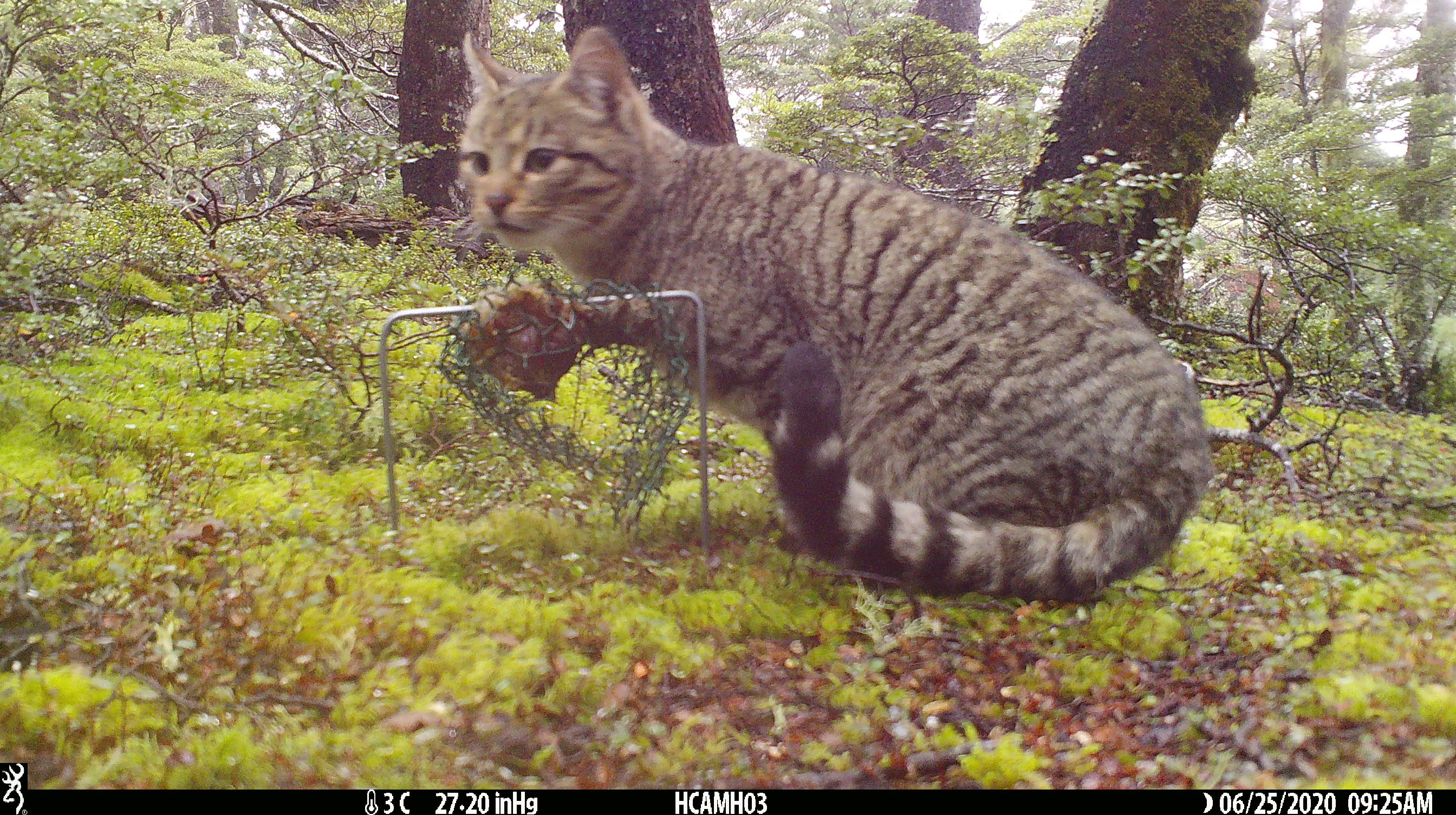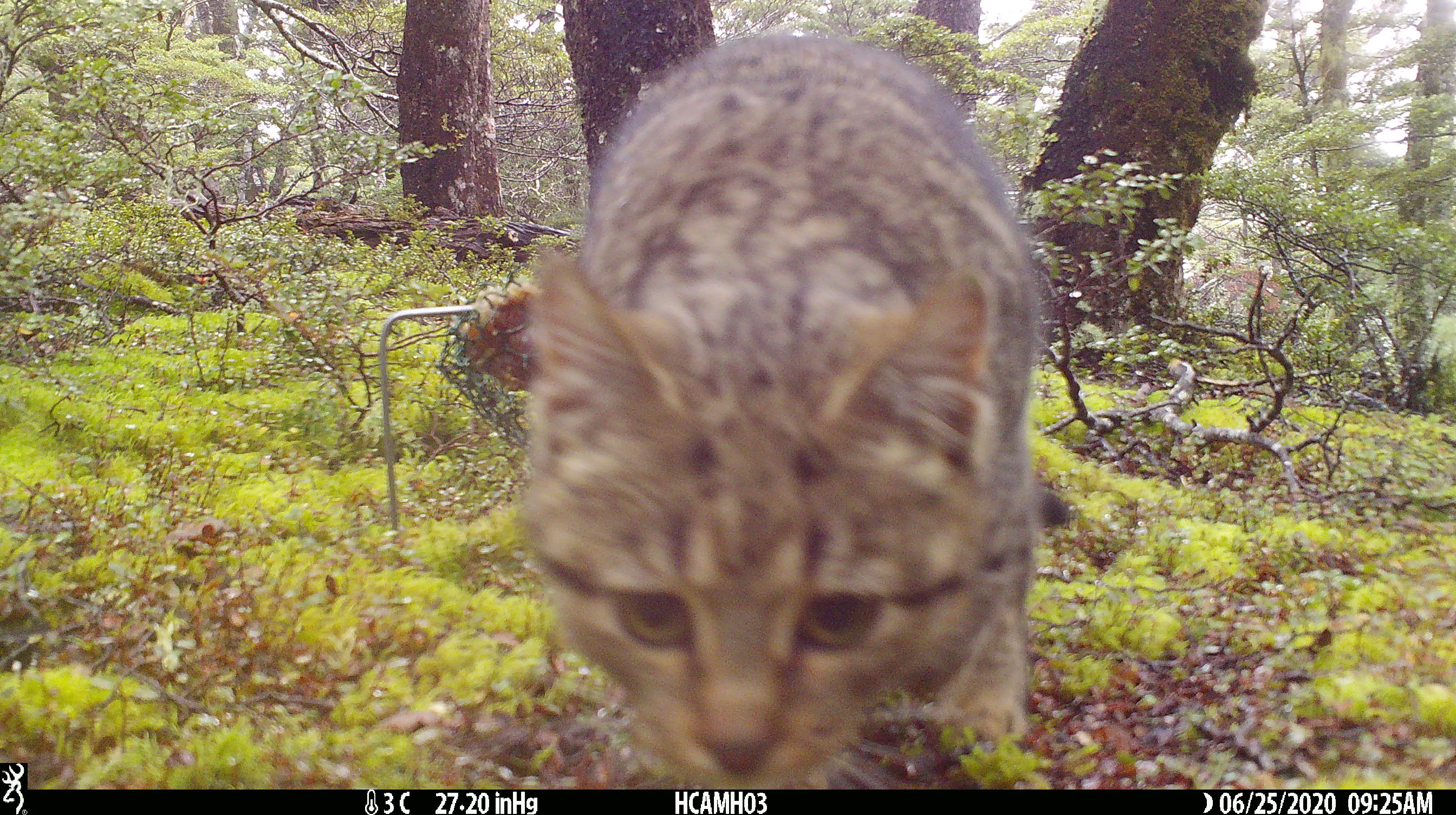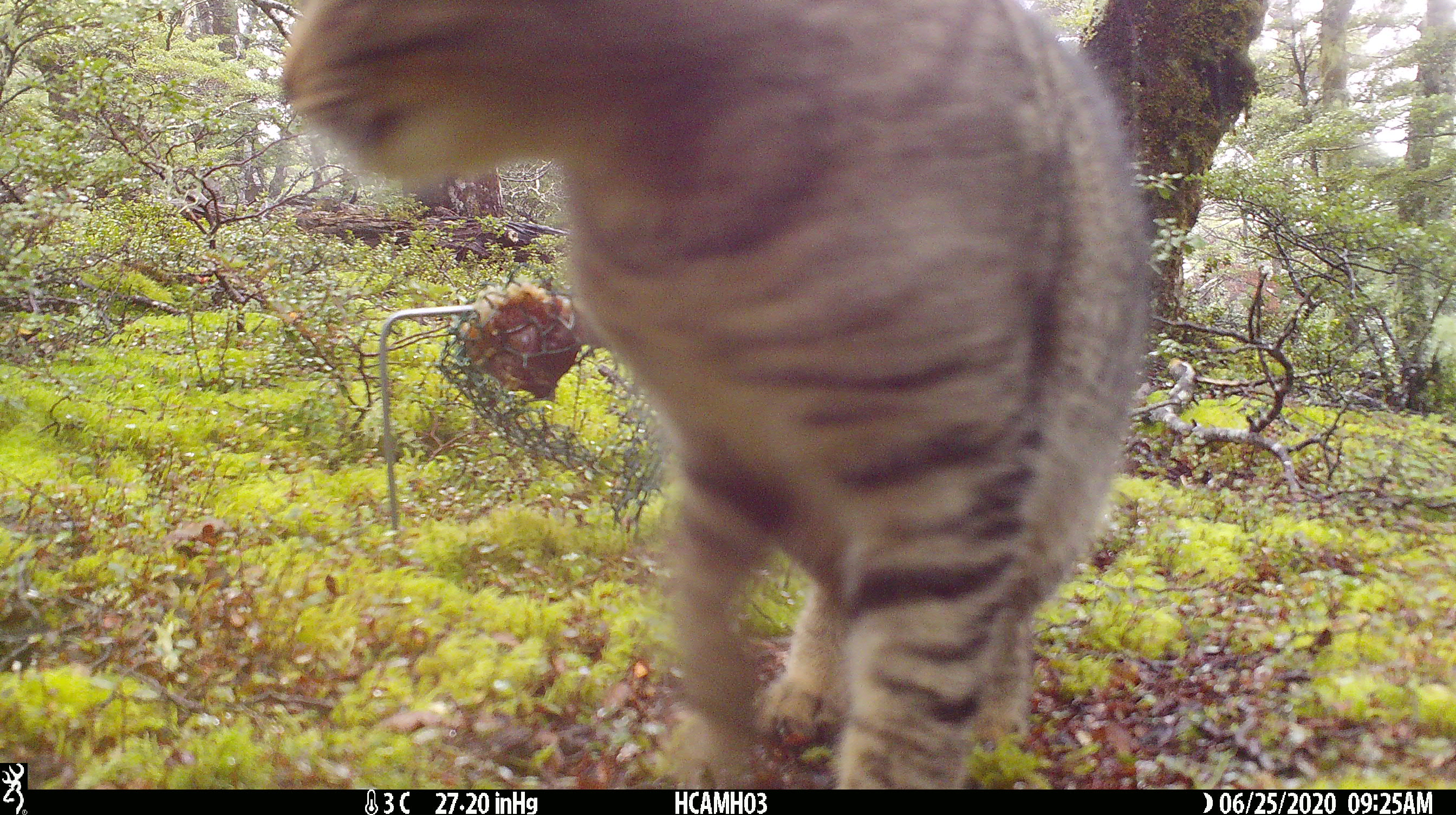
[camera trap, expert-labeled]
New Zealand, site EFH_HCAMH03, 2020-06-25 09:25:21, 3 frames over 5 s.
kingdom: Animalia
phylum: Chordata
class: Mammalia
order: Carnivora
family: Felidae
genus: Felis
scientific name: Felis catus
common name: domestic cat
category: cat